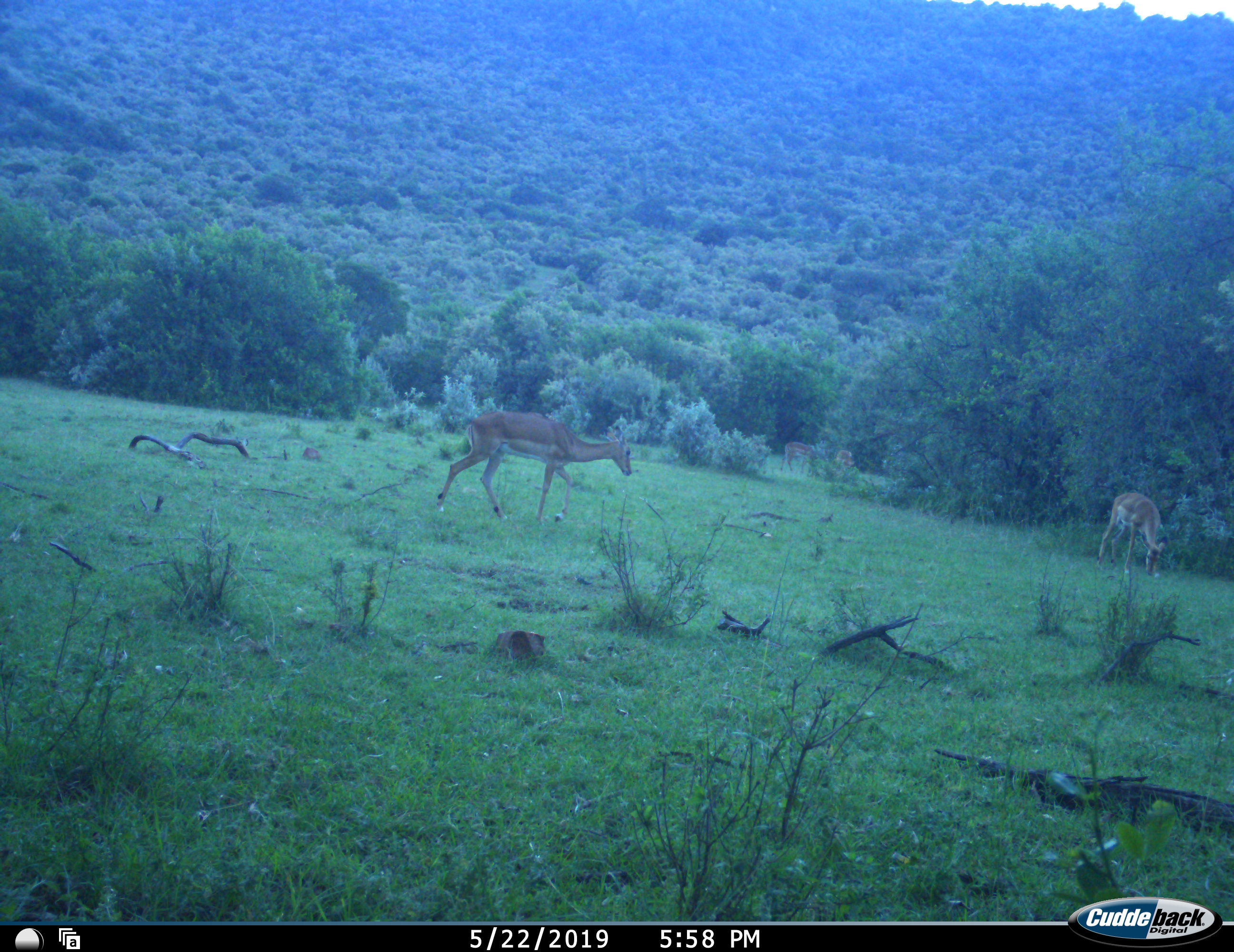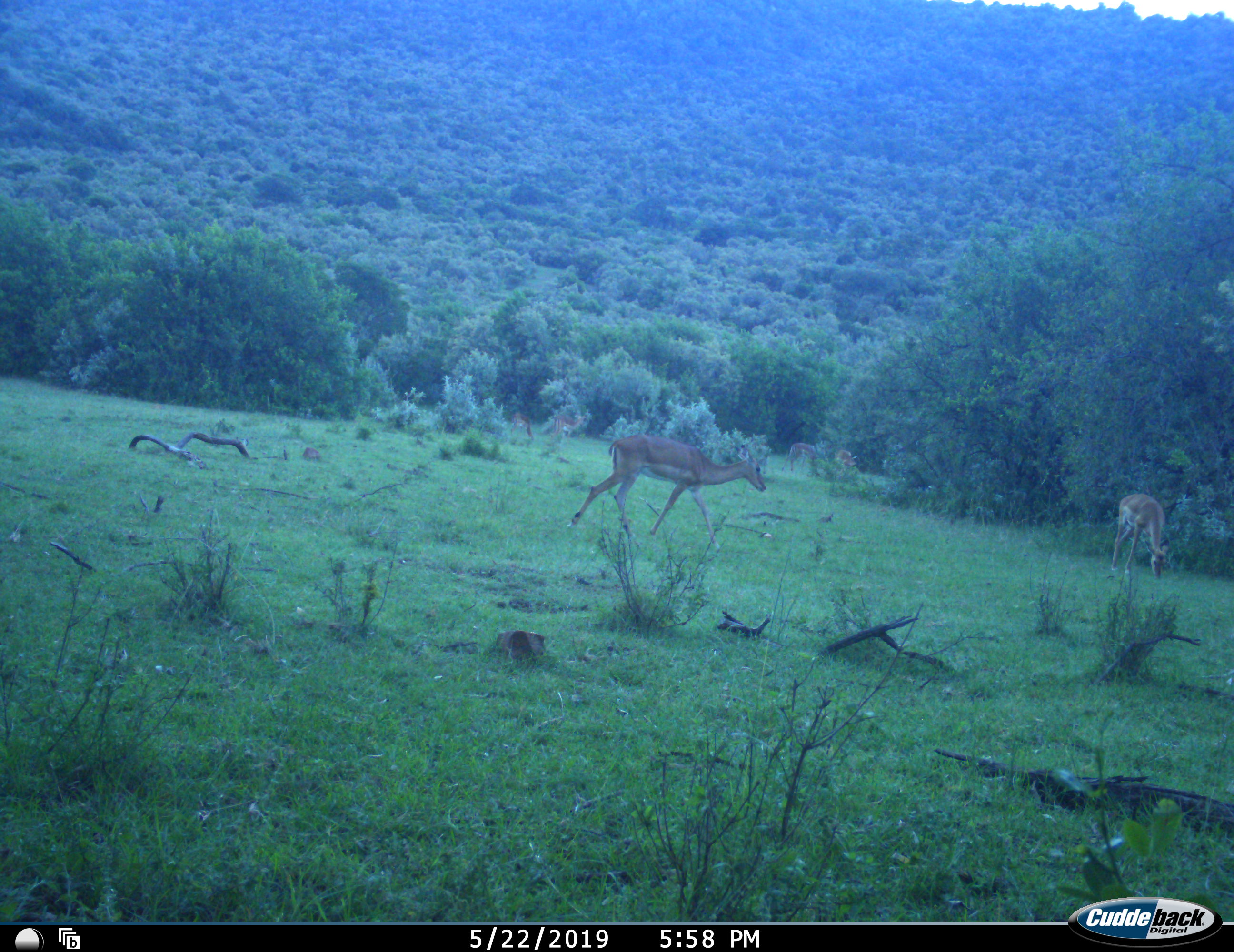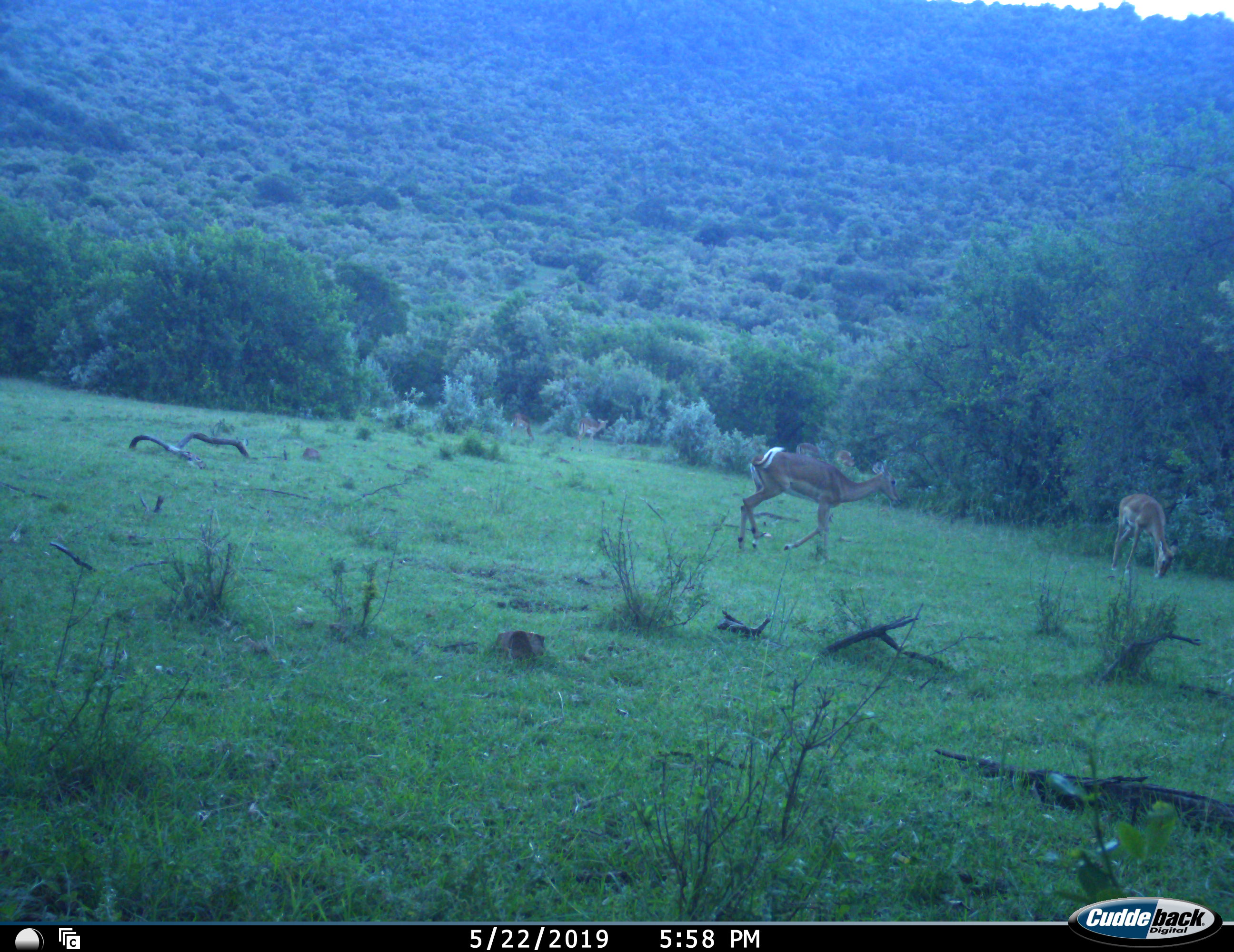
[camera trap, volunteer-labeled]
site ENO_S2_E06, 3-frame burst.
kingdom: Animalia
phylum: Chordata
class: Mammalia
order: Artiodactyla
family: Bovidae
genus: Aepyceros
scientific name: Aepyceros melampus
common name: impala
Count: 4.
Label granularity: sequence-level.